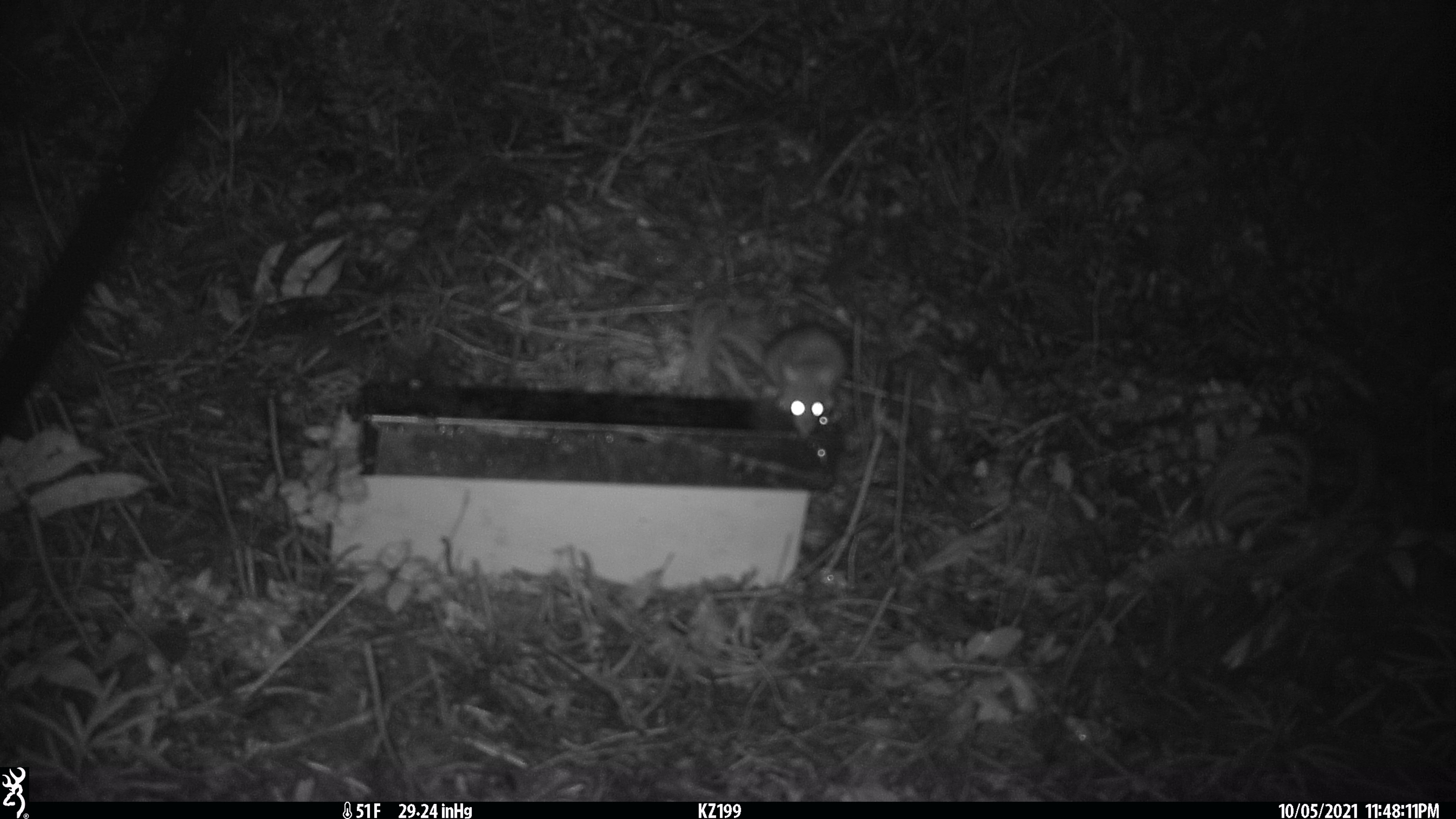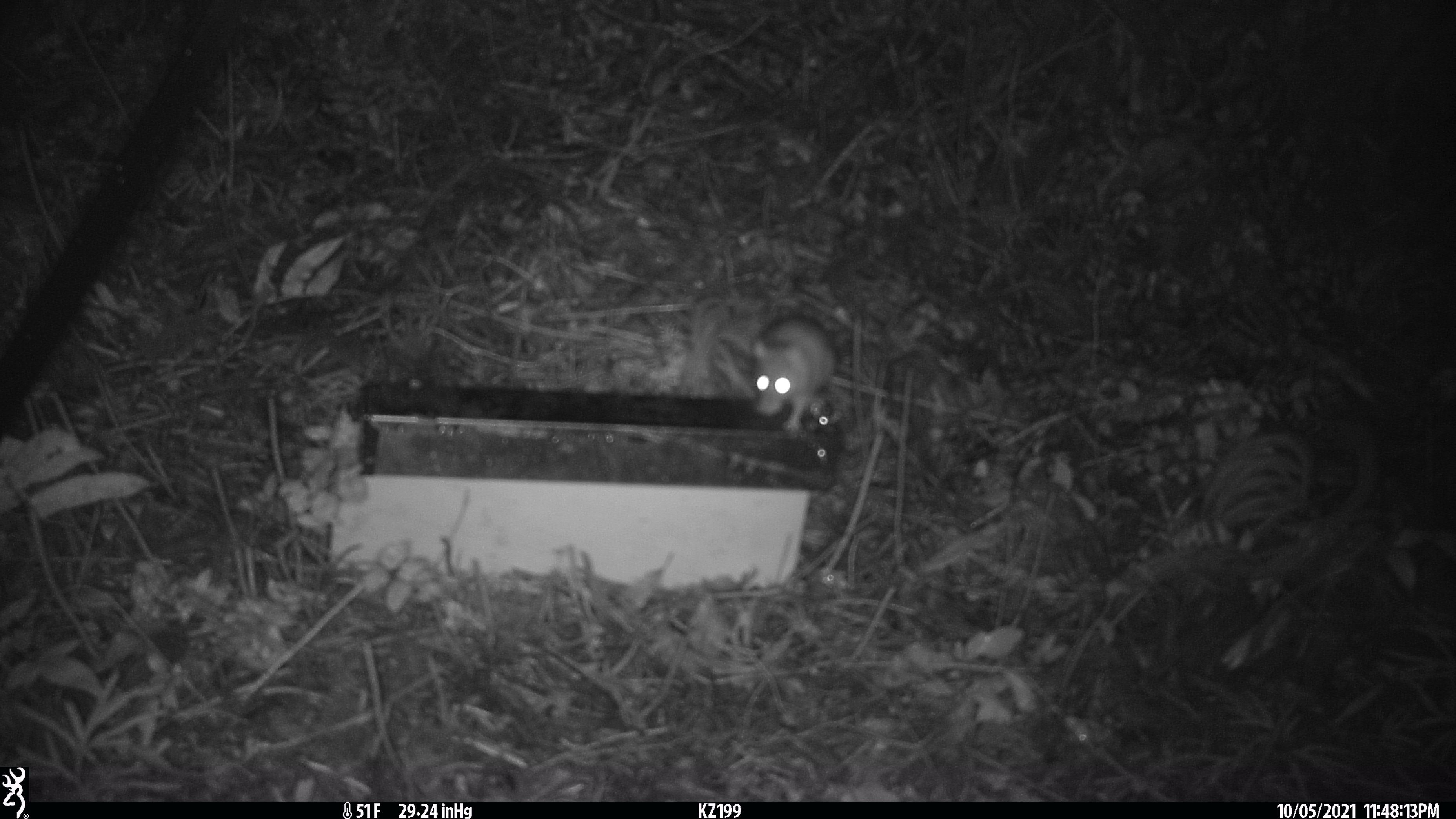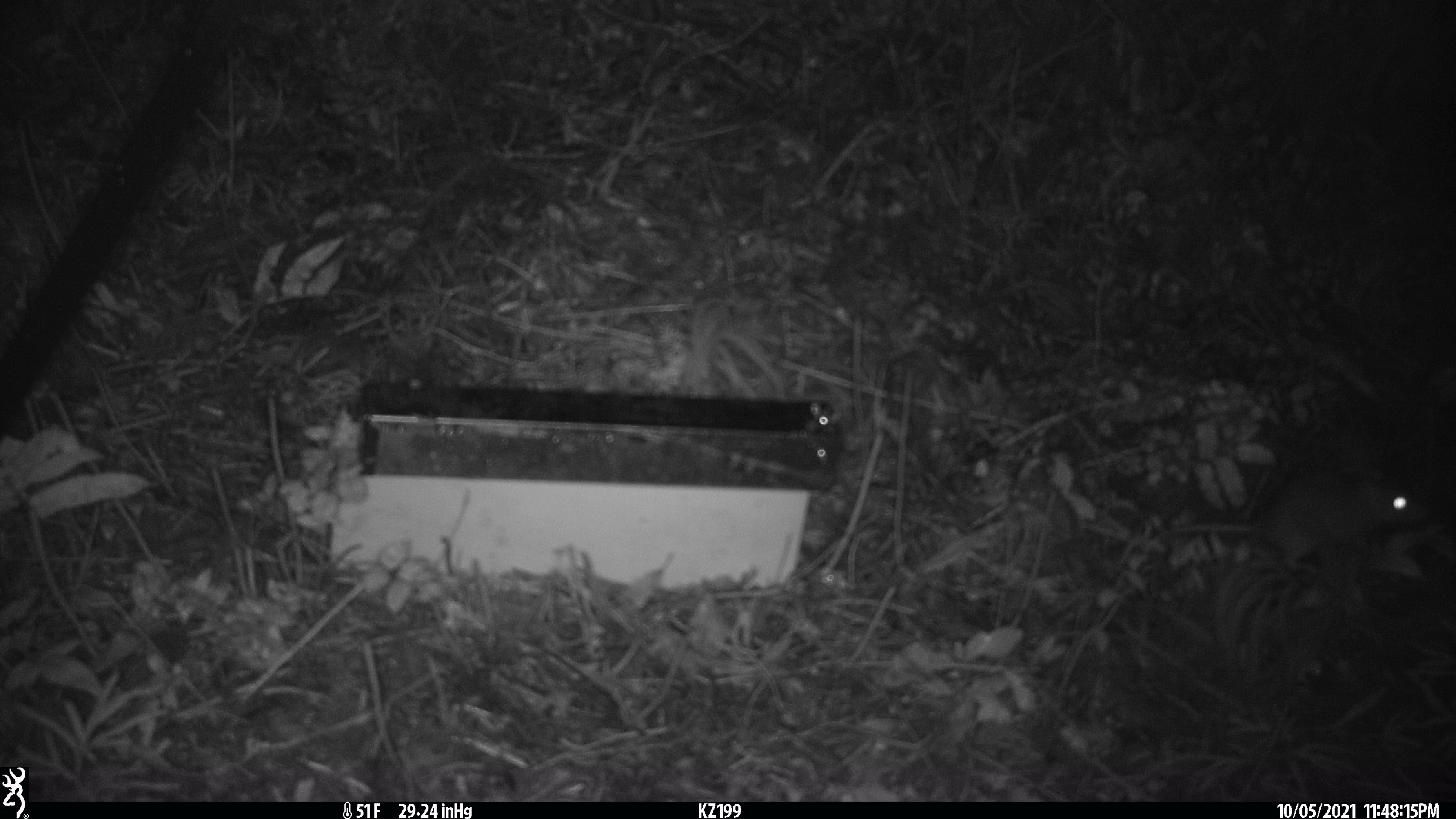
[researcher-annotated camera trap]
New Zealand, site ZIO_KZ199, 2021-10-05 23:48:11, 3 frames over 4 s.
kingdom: Animalia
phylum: Chordata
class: Mammalia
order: Rodentia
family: Muridae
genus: Rattus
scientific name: Rattus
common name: rat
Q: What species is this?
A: Rat (Rattus).